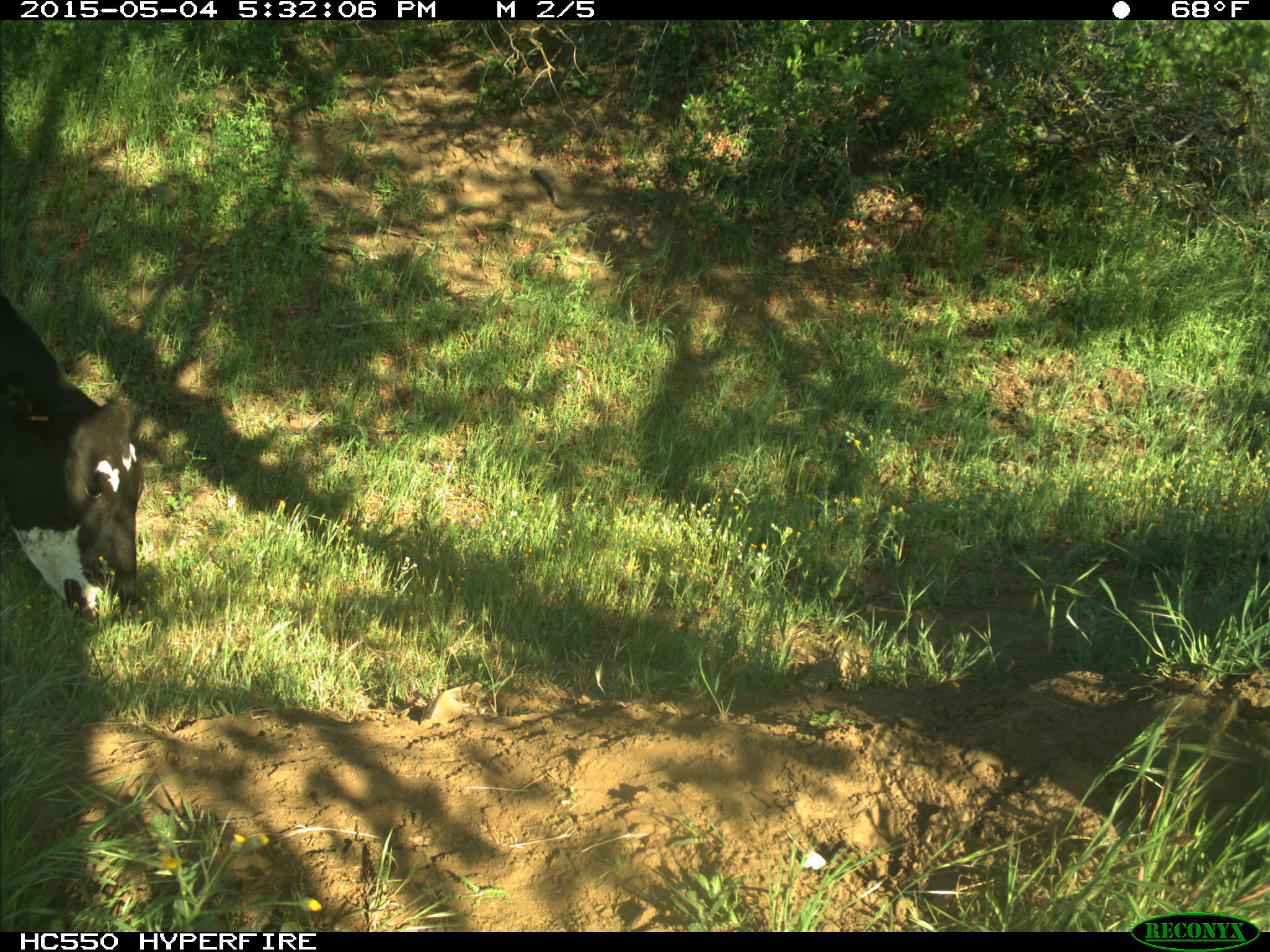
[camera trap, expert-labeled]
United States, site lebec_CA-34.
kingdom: Animalia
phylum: Chordata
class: Mammalia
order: Artiodactyla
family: Bovidae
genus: Bos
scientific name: Bos taurus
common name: domestic cow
Bos taurus (domestic cow).